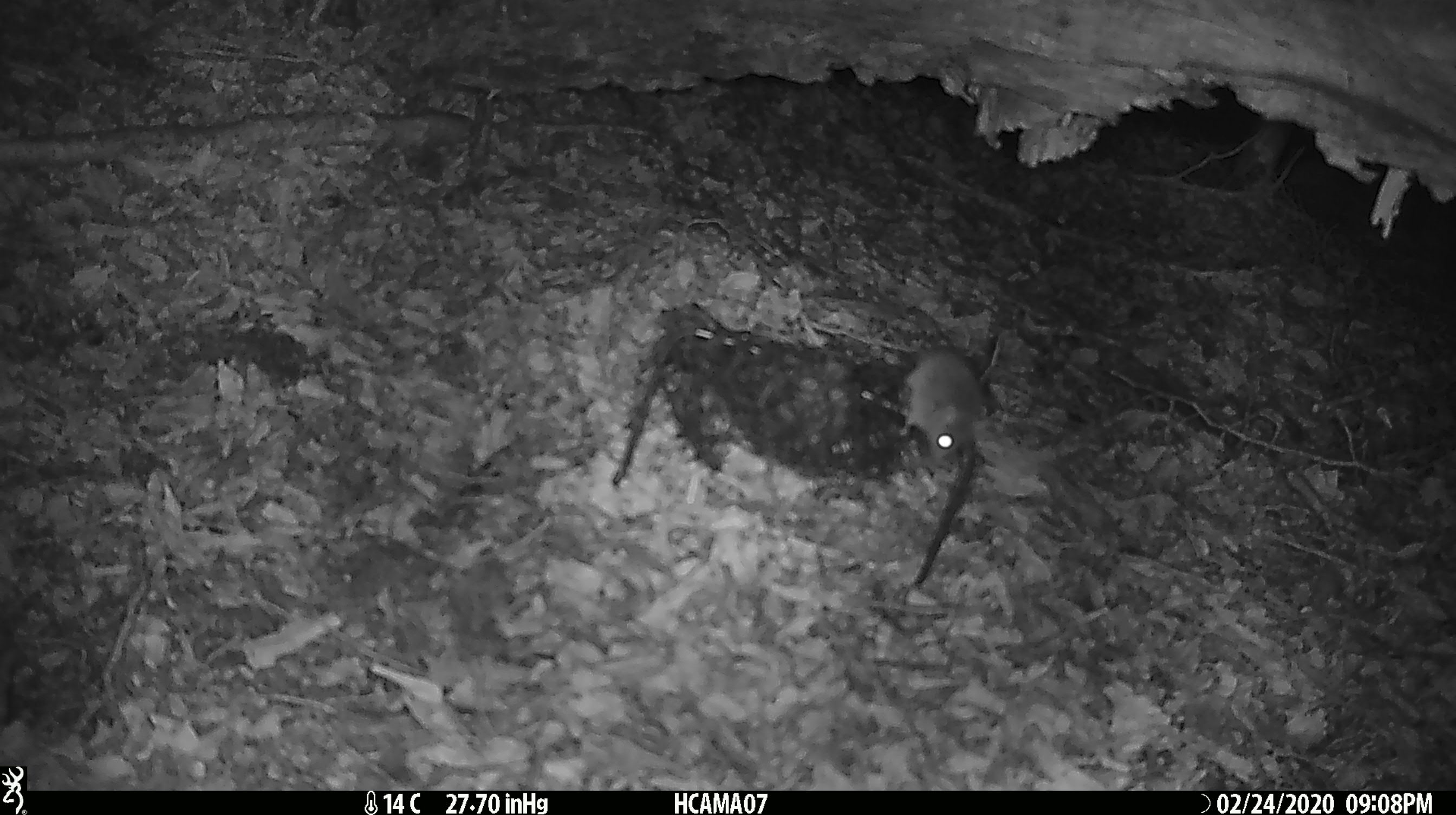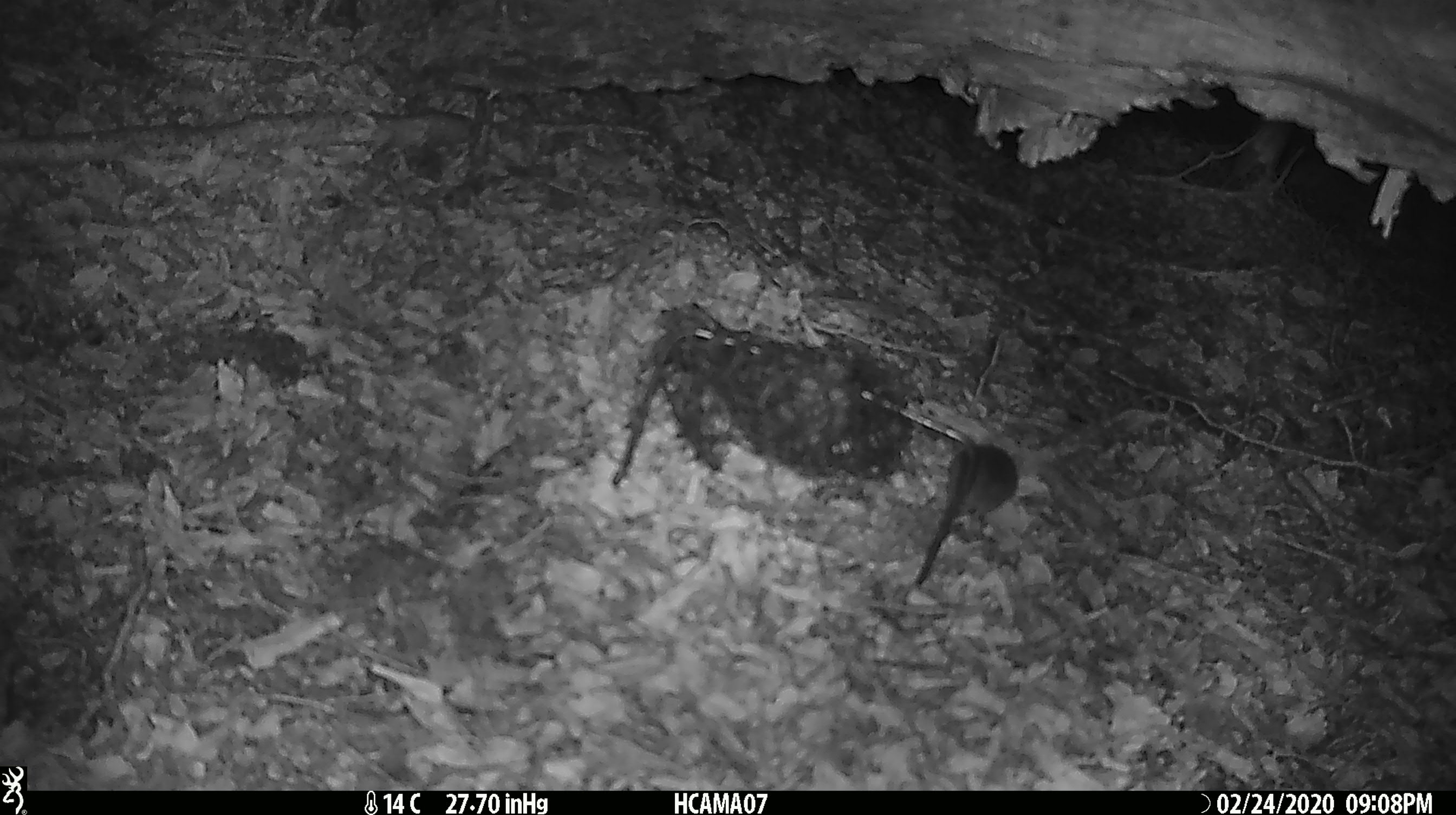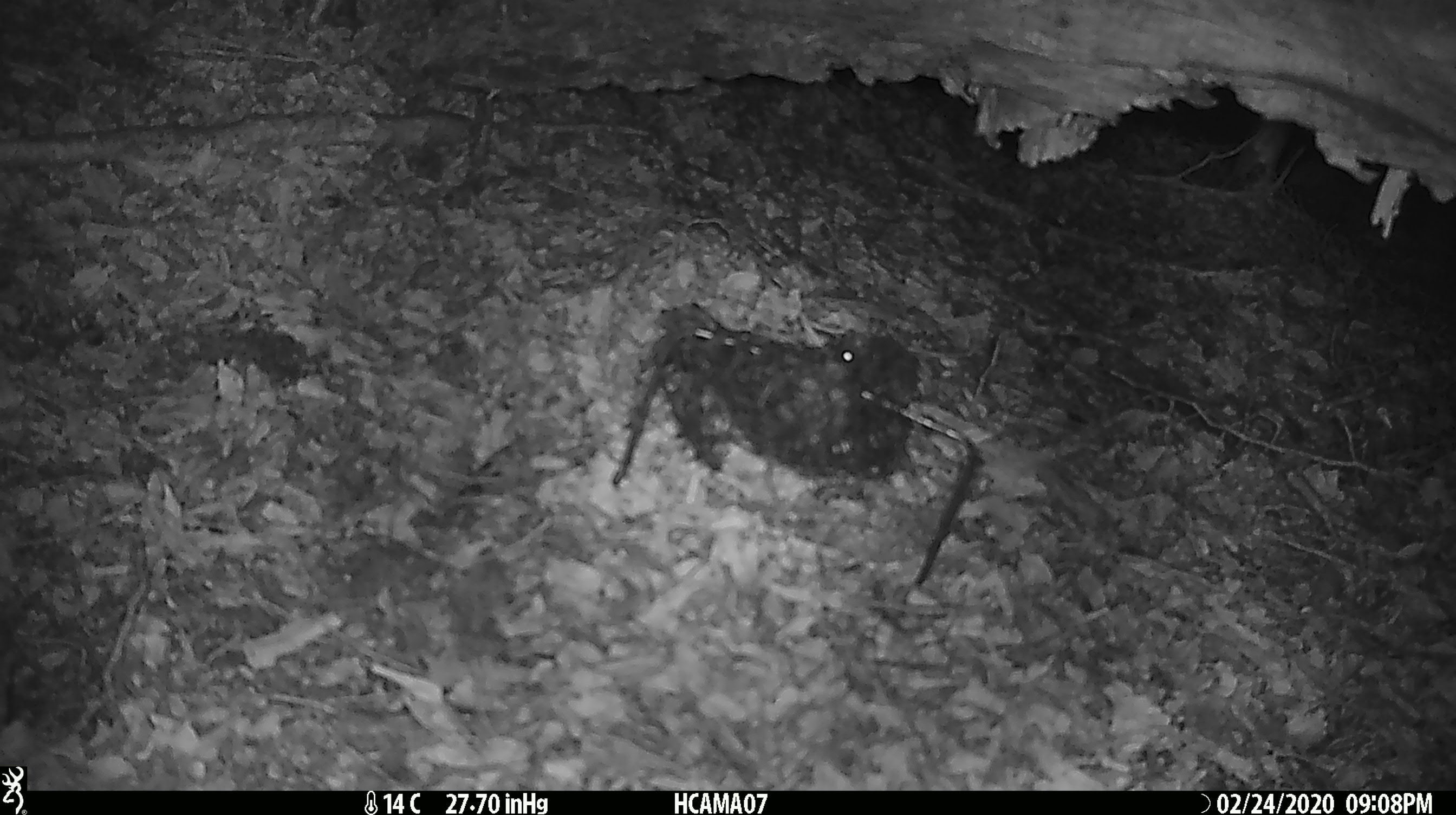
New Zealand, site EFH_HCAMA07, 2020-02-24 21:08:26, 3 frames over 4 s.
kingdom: Animalia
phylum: Chordata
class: Mammalia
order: Rodentia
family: Muridae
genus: Mus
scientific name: Mus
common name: mouse